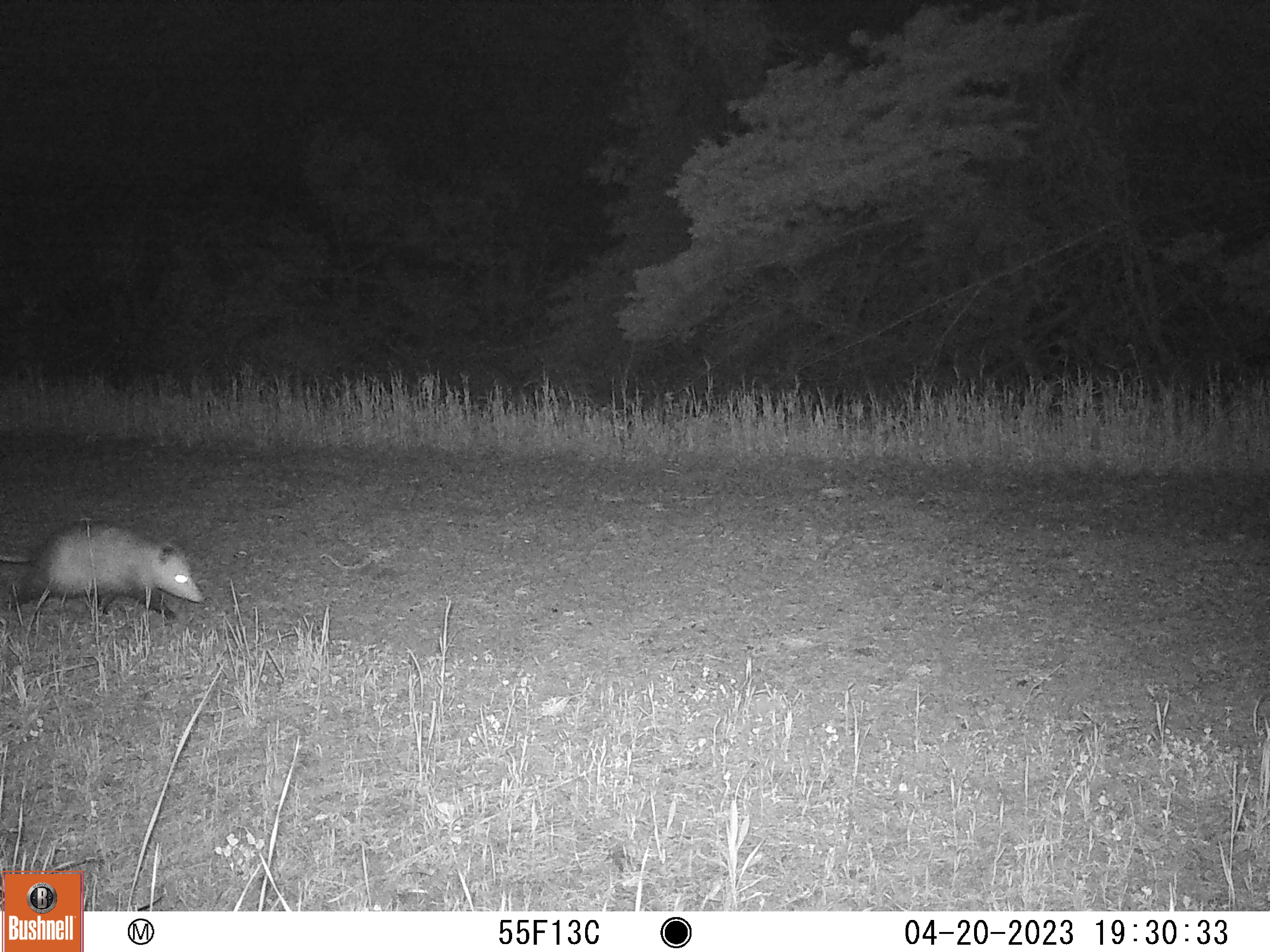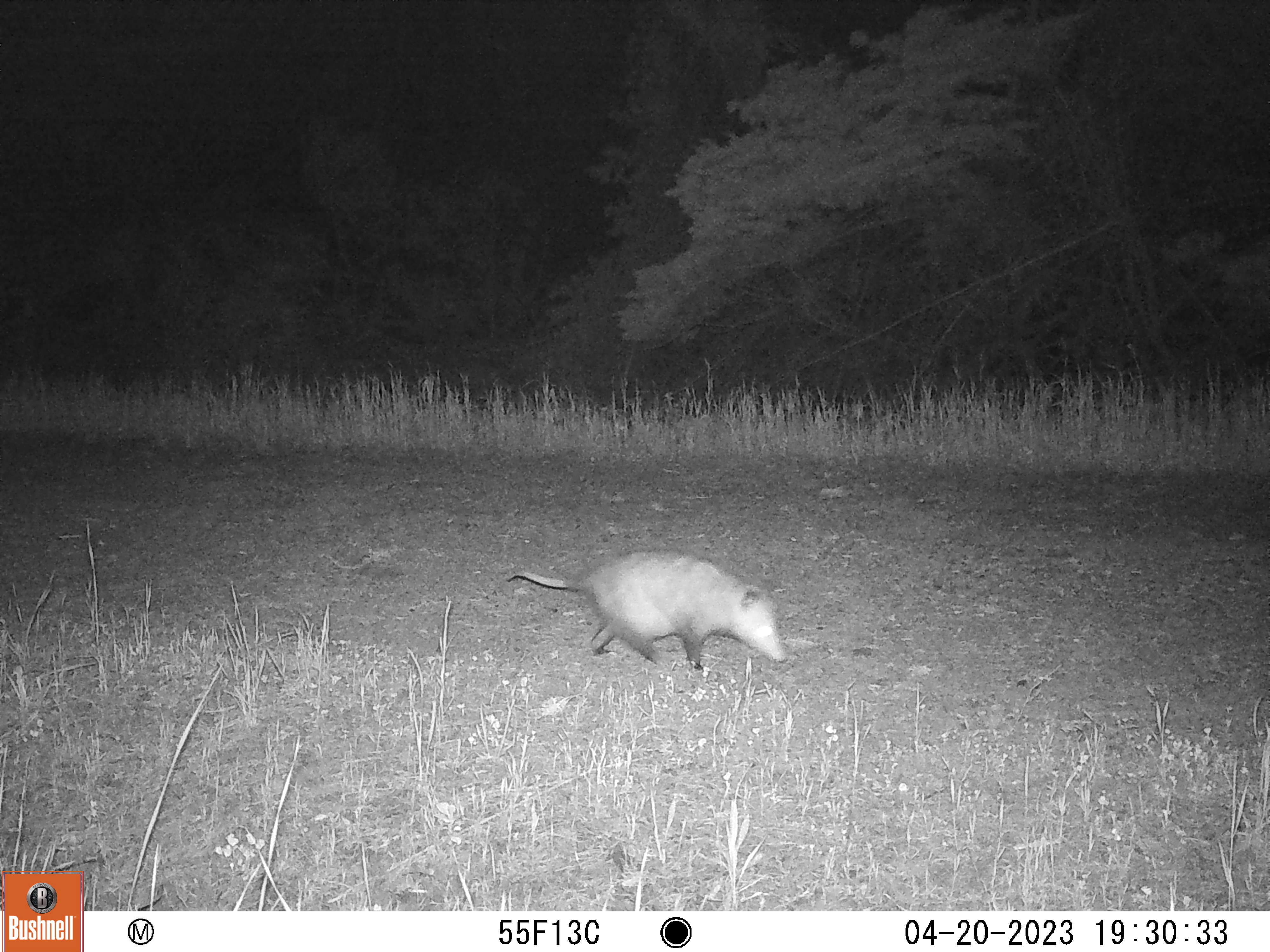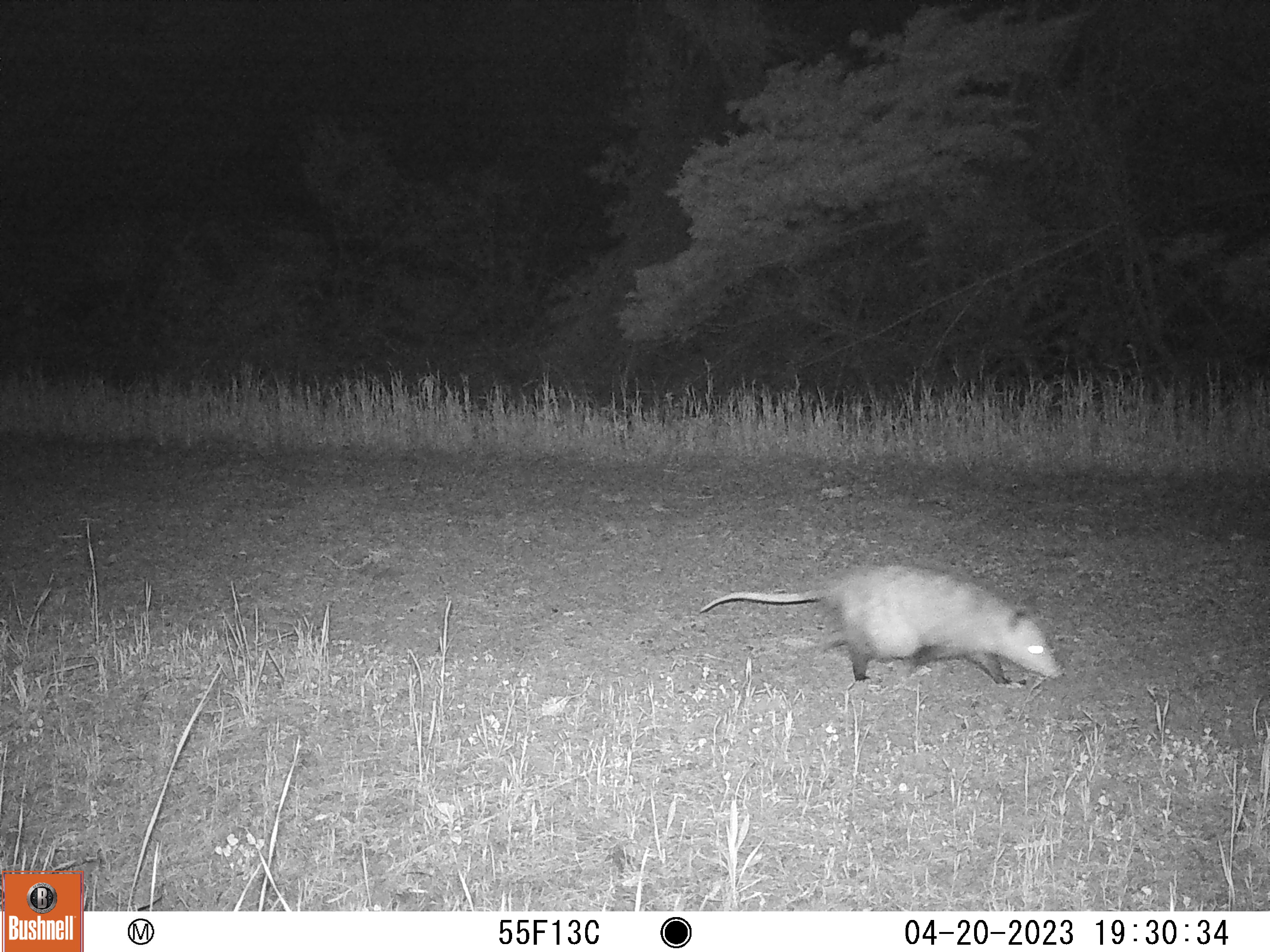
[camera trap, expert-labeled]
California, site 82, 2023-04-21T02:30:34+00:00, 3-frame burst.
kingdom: Animalia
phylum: Chordata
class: Mammalia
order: Didelphimorphia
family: Didelphidae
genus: Didelphis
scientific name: Didelphis virginiana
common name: virginia opossum